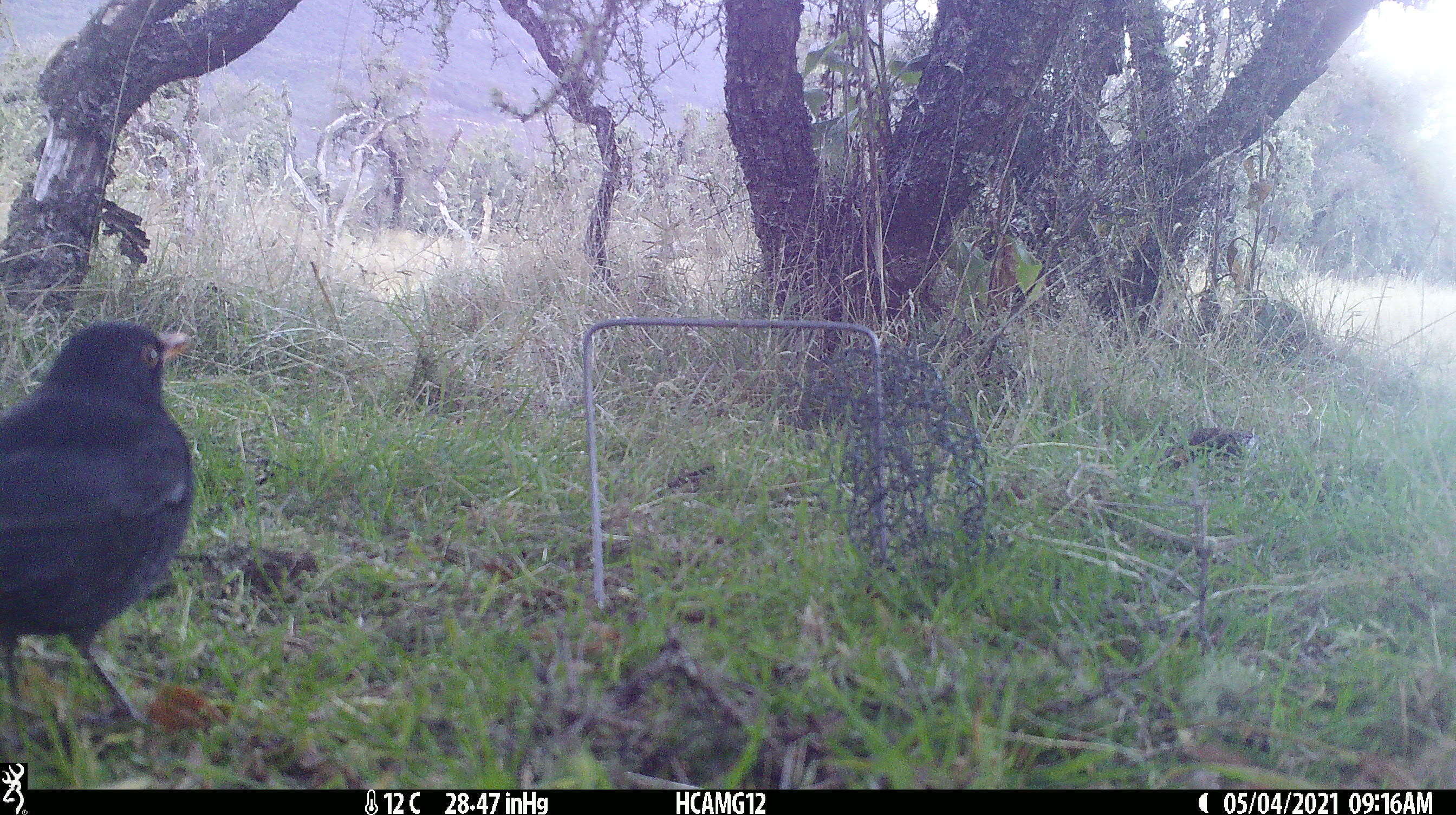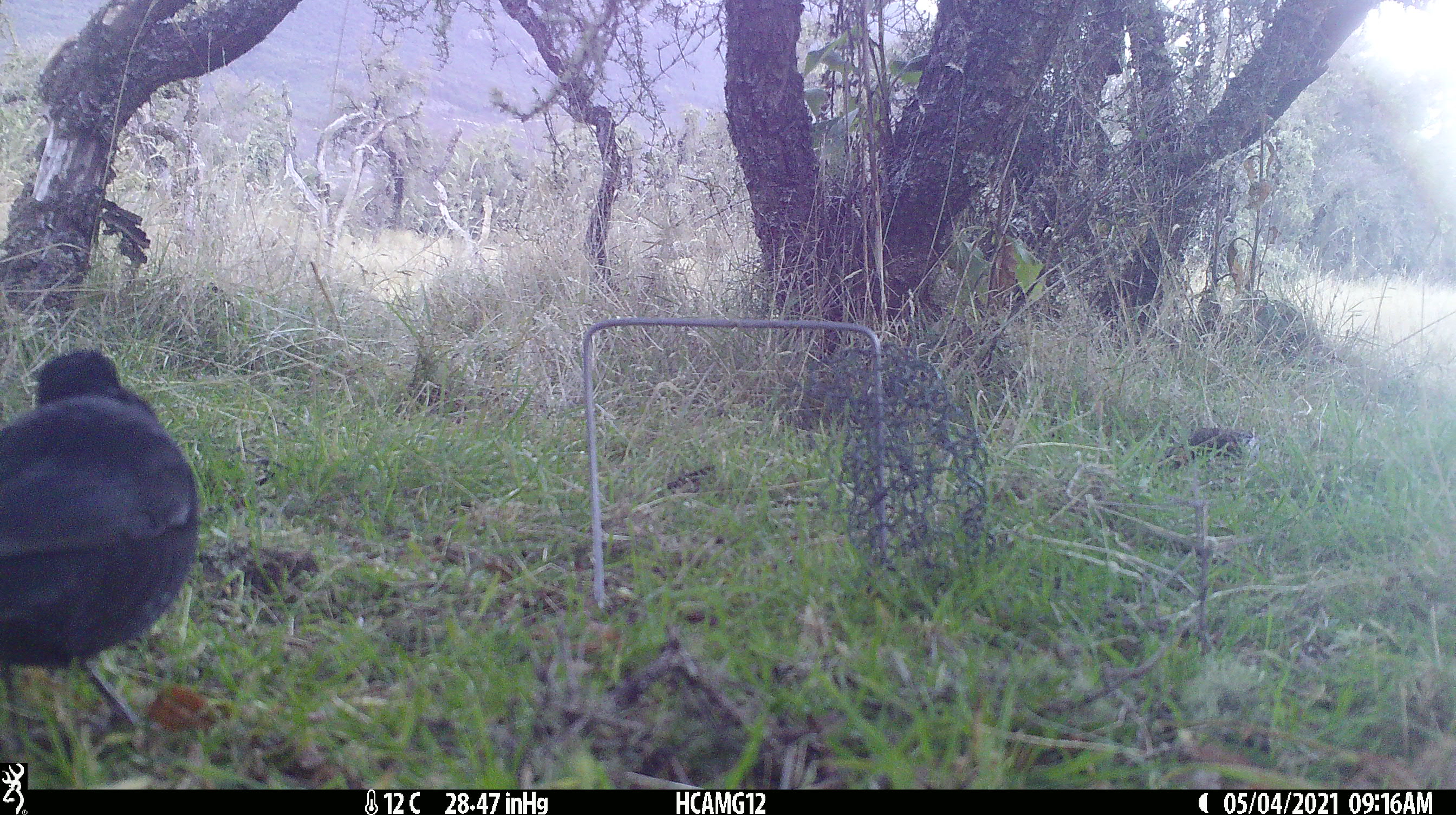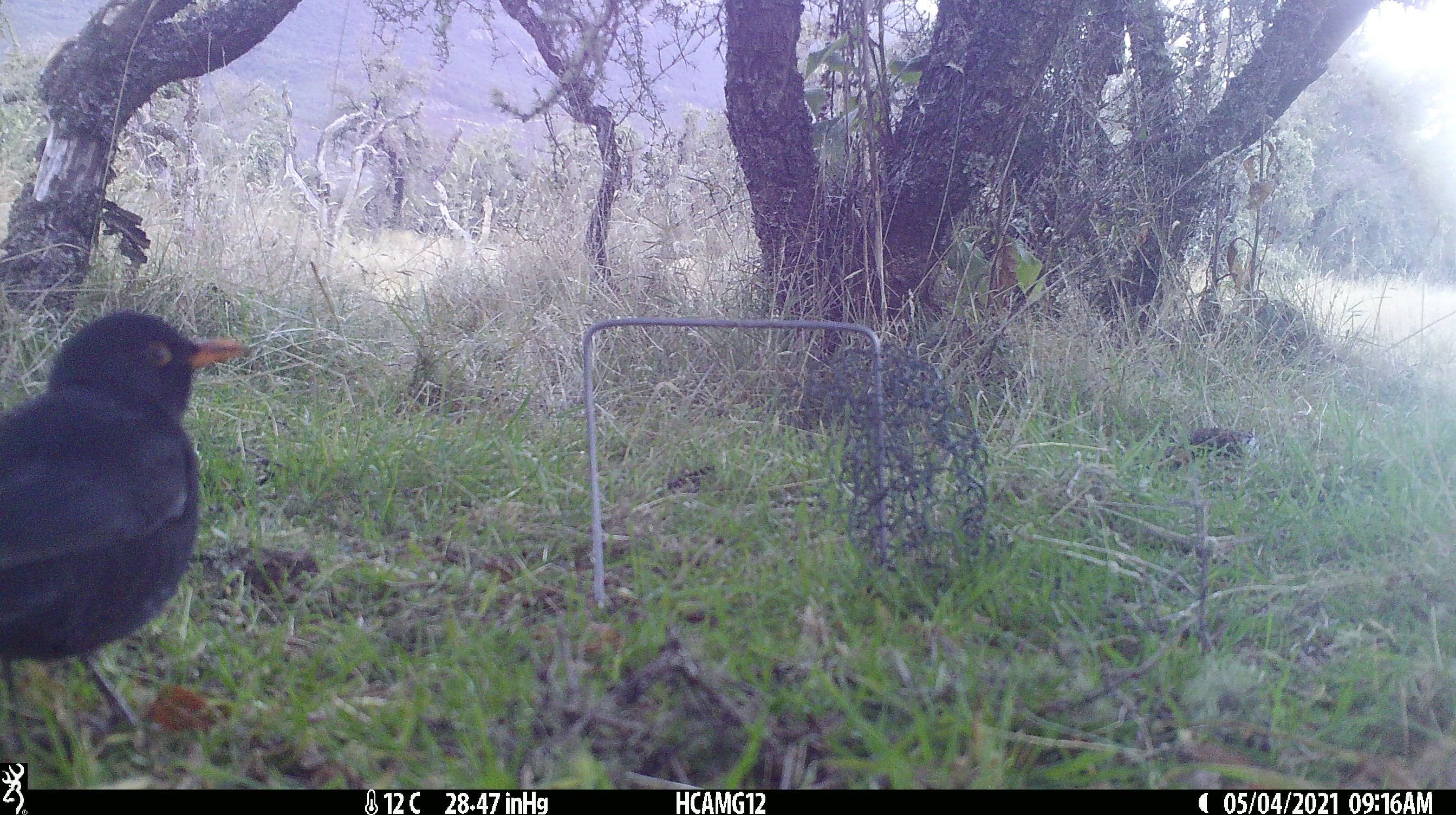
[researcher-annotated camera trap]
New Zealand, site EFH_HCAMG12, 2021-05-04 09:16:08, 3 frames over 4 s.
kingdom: Animalia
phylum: Chordata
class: Aves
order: Passeriformes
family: Turdidae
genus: Turdus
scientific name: Turdus merula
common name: eurasian blackbird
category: blackbird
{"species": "blackbird (eurasian blackbird) (Turdus merula)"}